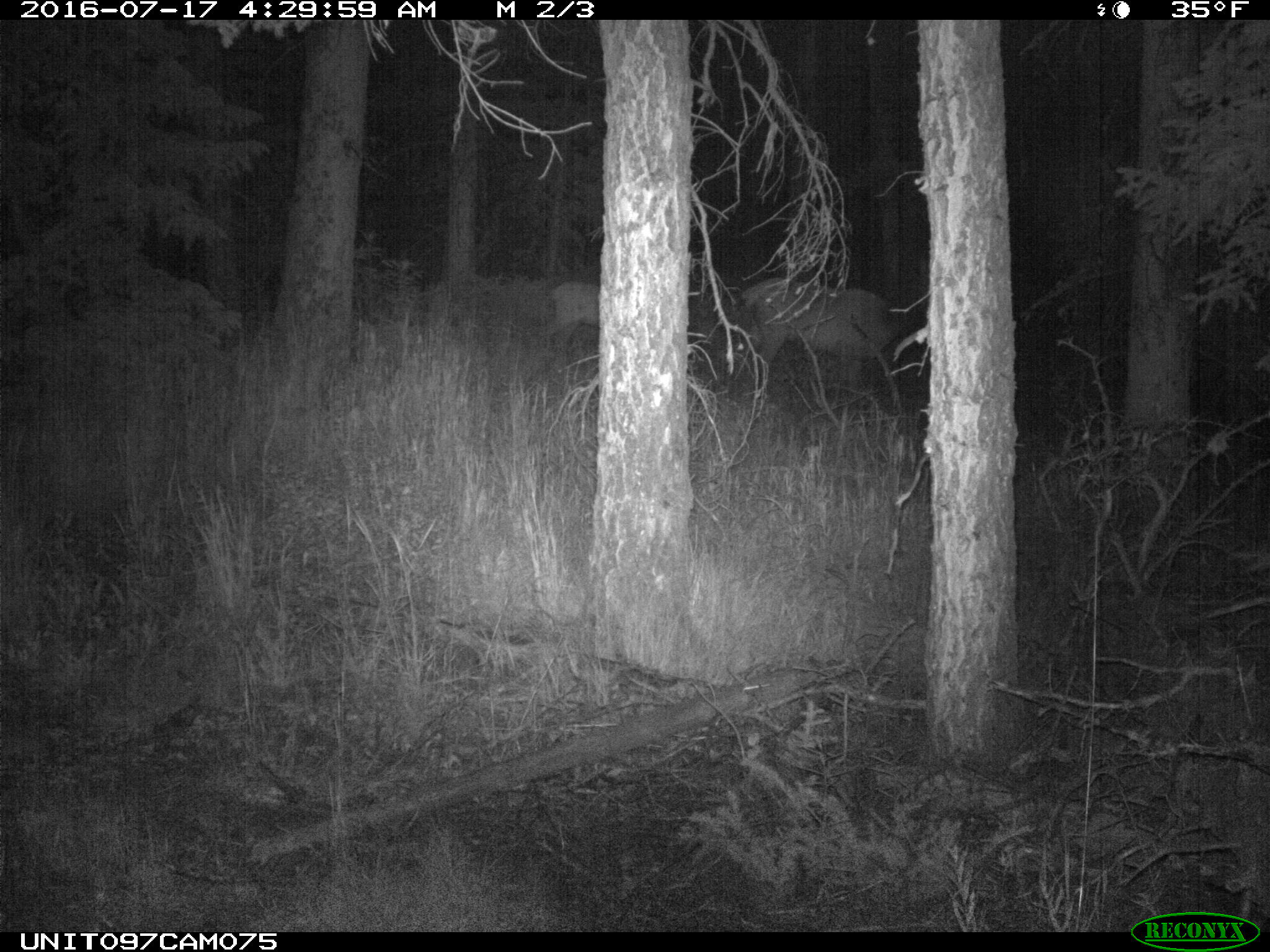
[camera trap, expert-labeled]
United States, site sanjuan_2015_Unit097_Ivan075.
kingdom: Animalia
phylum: Chordata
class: Mammalia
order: Artiodactyla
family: Cervidae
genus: Cervus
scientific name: Cervus elaphus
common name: red deer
Cervus elaphus (red deer).